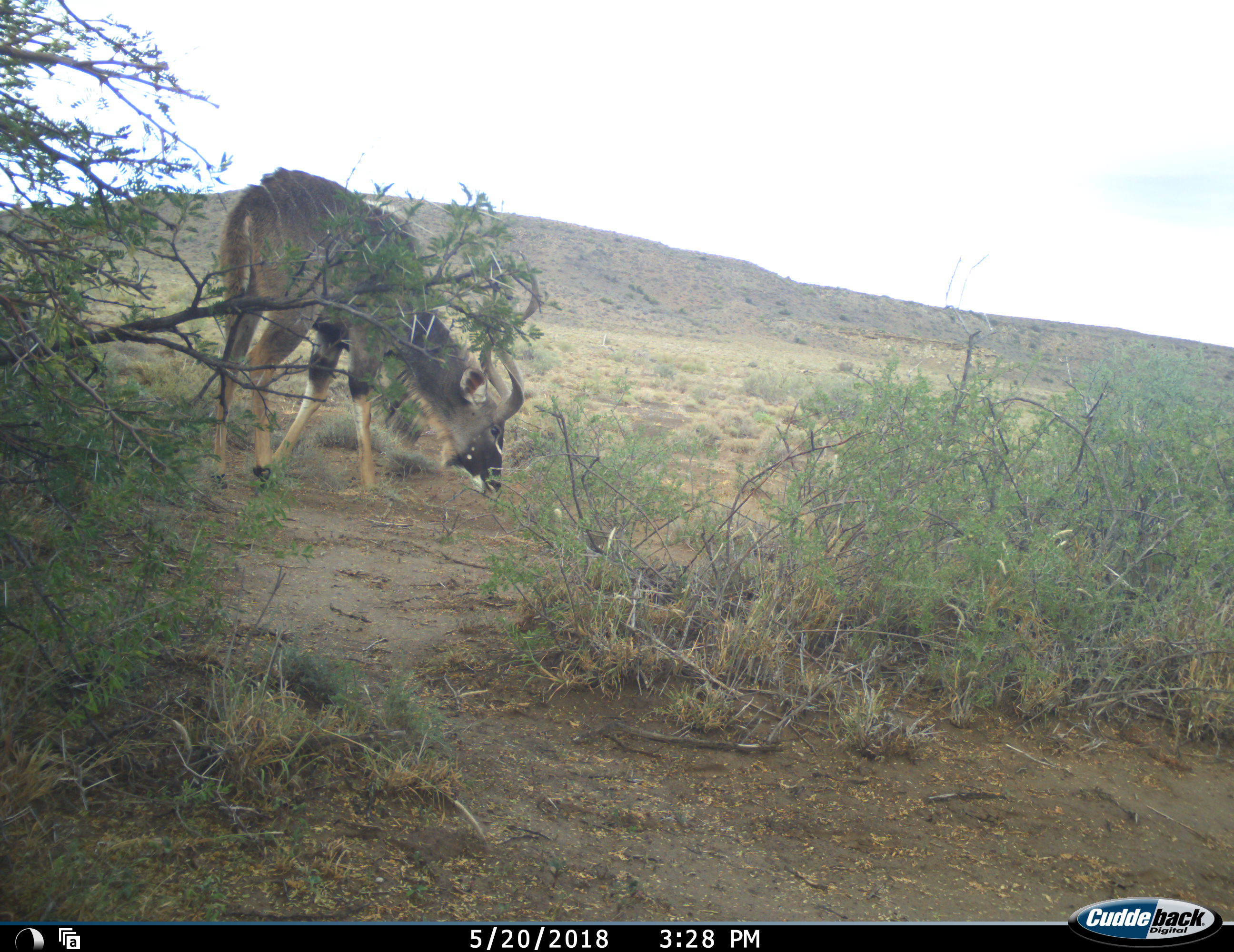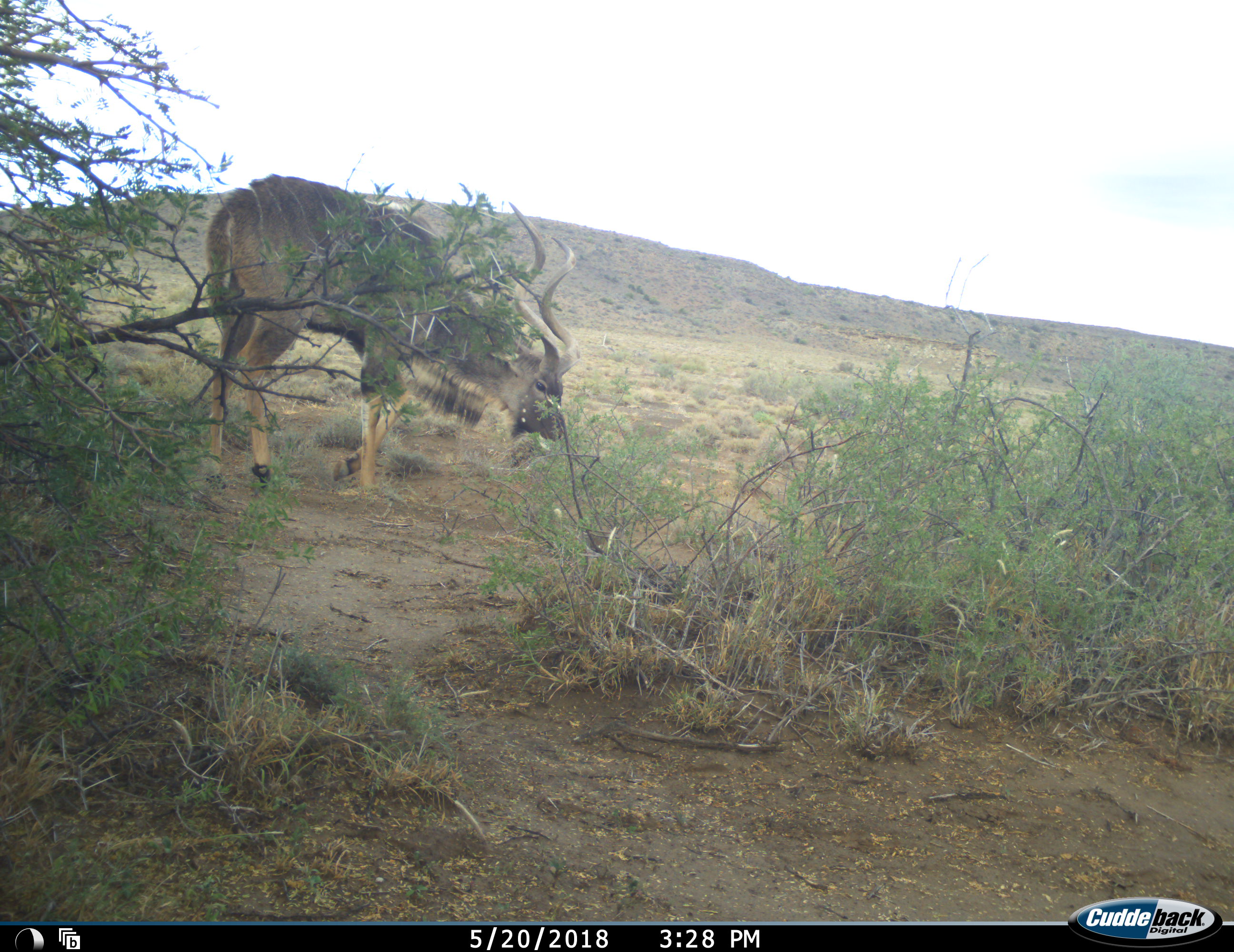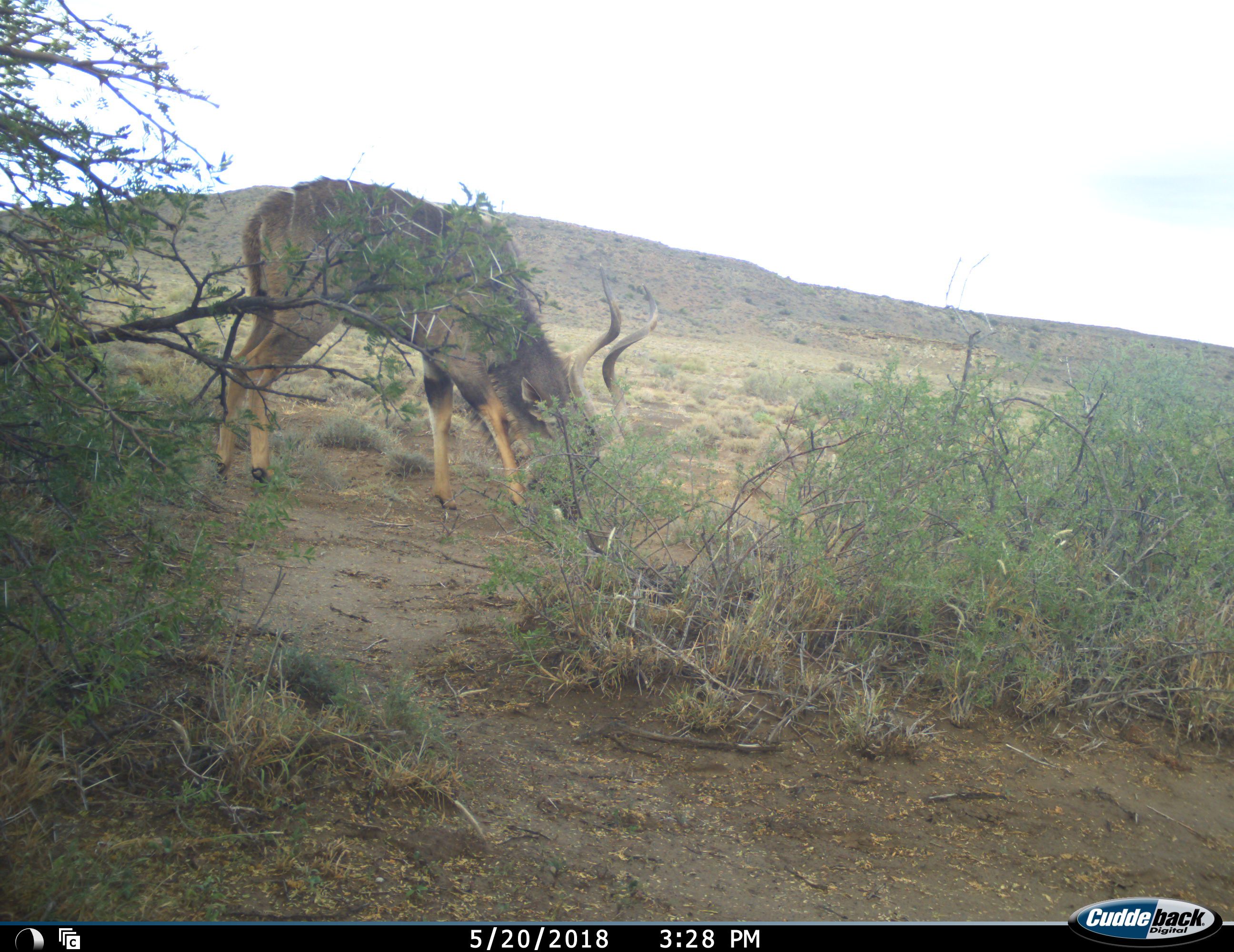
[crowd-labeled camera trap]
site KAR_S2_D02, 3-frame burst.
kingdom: Animalia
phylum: Chordata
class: Mammalia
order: Artiodactyla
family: Bovidae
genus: Tragelaphus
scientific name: Tragelaphus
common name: kudu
Kudu (Tragelaphus), count 1. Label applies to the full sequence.